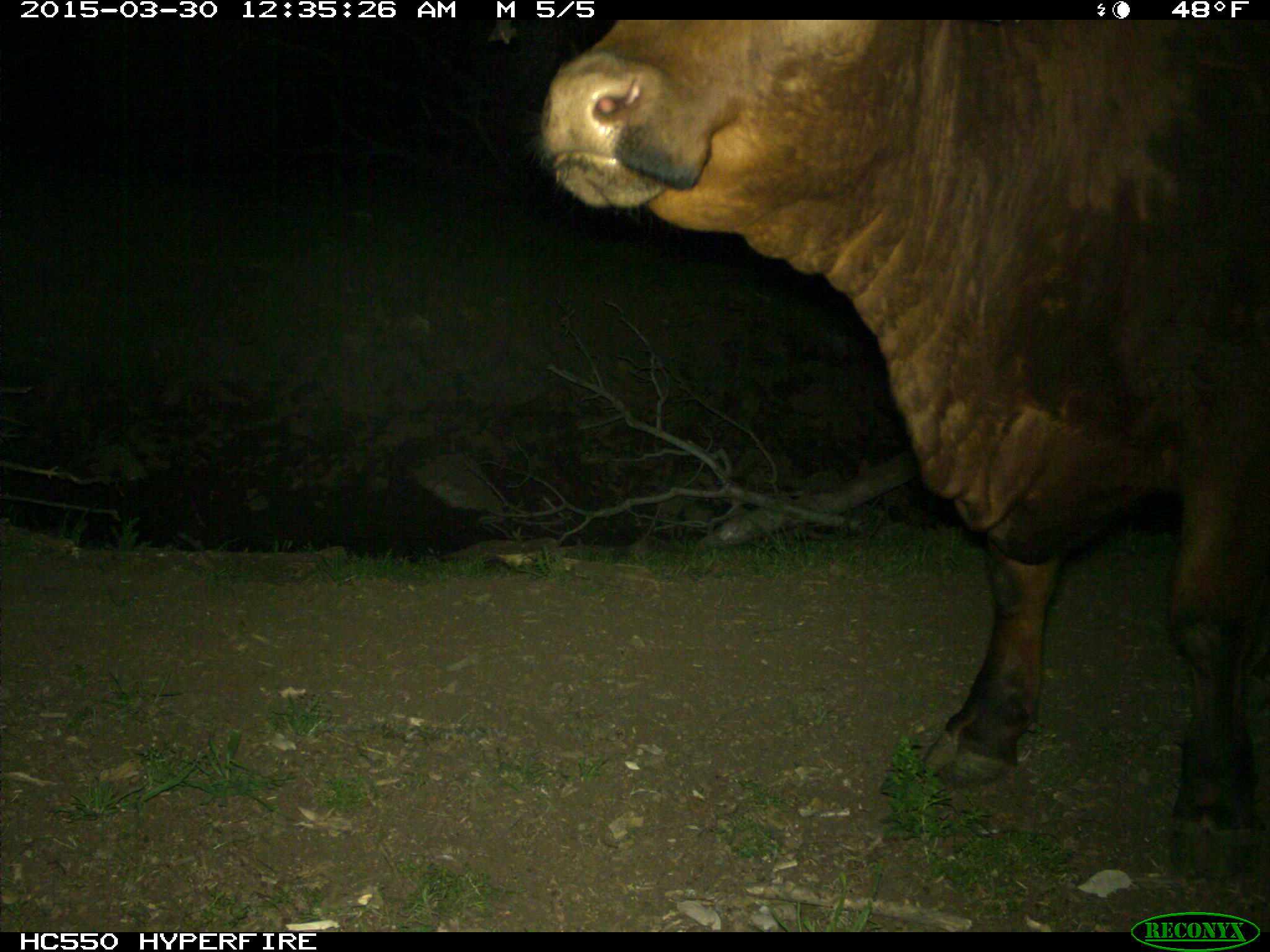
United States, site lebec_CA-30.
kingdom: Animalia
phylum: Chordata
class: Mammalia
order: Artiodactyla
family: Bovidae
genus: Bos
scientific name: Bos taurus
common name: domestic cow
Bos taurus (domestic cow).